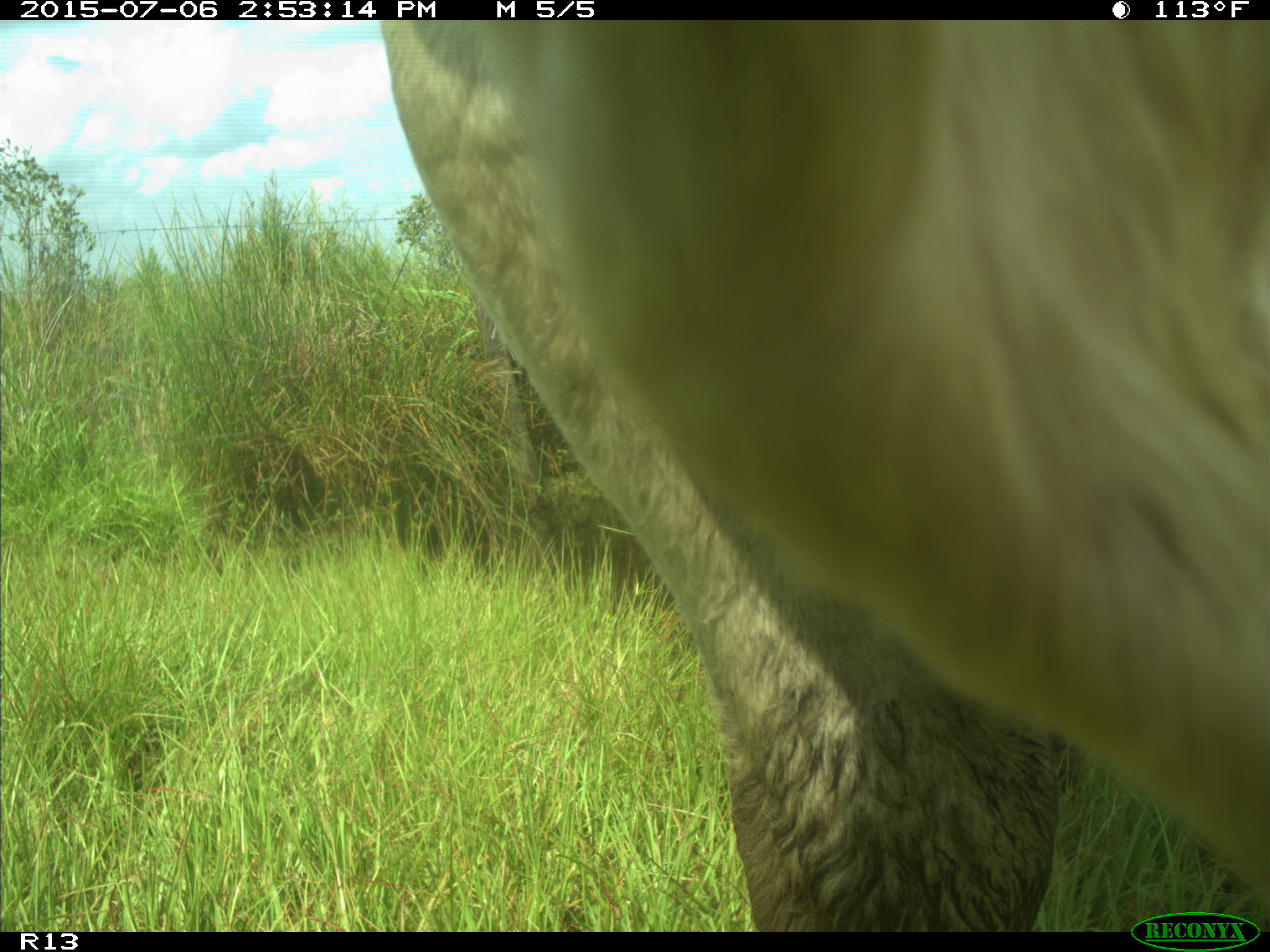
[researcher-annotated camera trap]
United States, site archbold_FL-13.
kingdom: Animalia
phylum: Chordata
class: Mammalia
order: Artiodactyla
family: Bovidae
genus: Bos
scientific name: Bos taurus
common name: domestic cow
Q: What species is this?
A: Bos taurus (domestic cow).